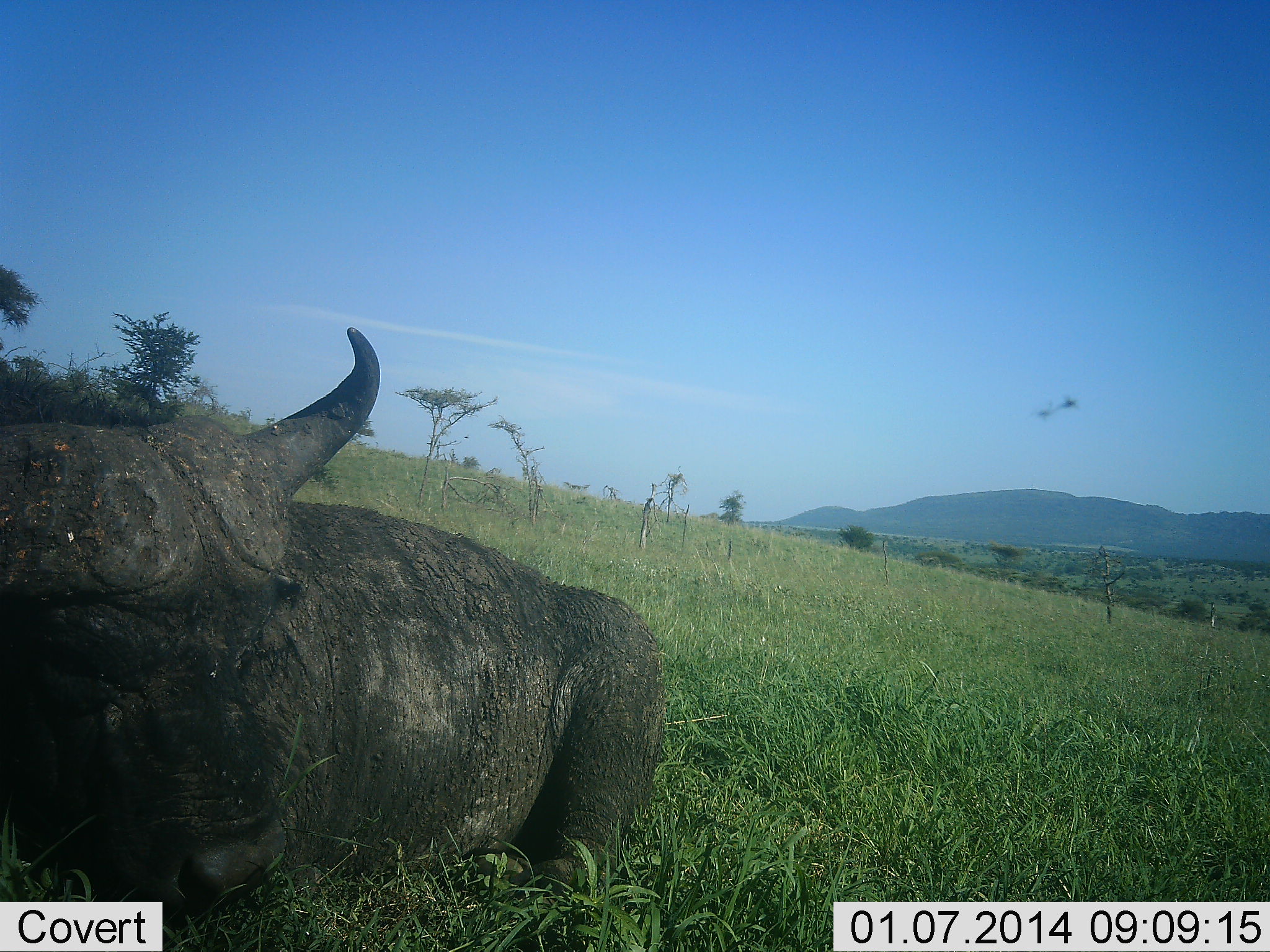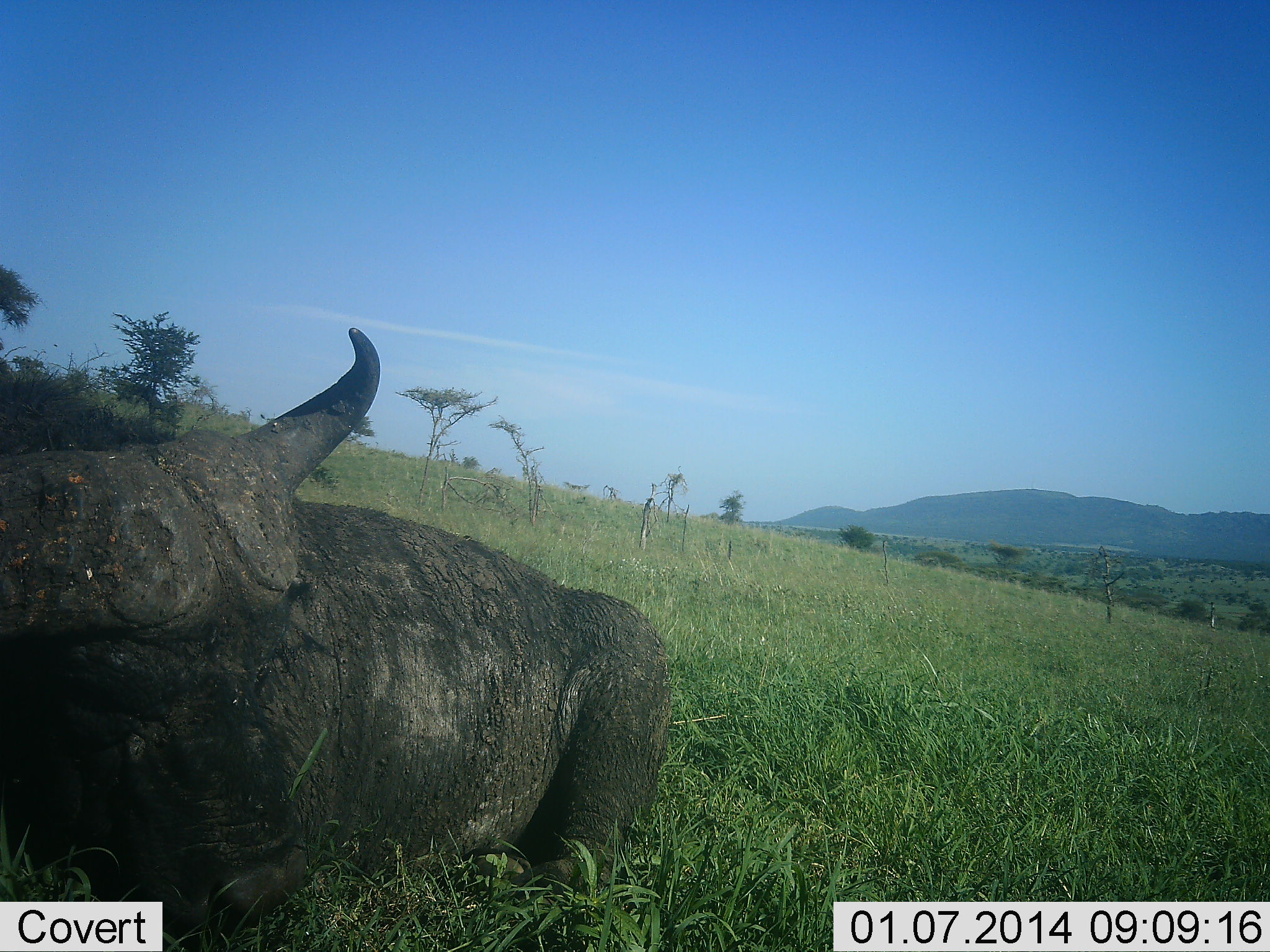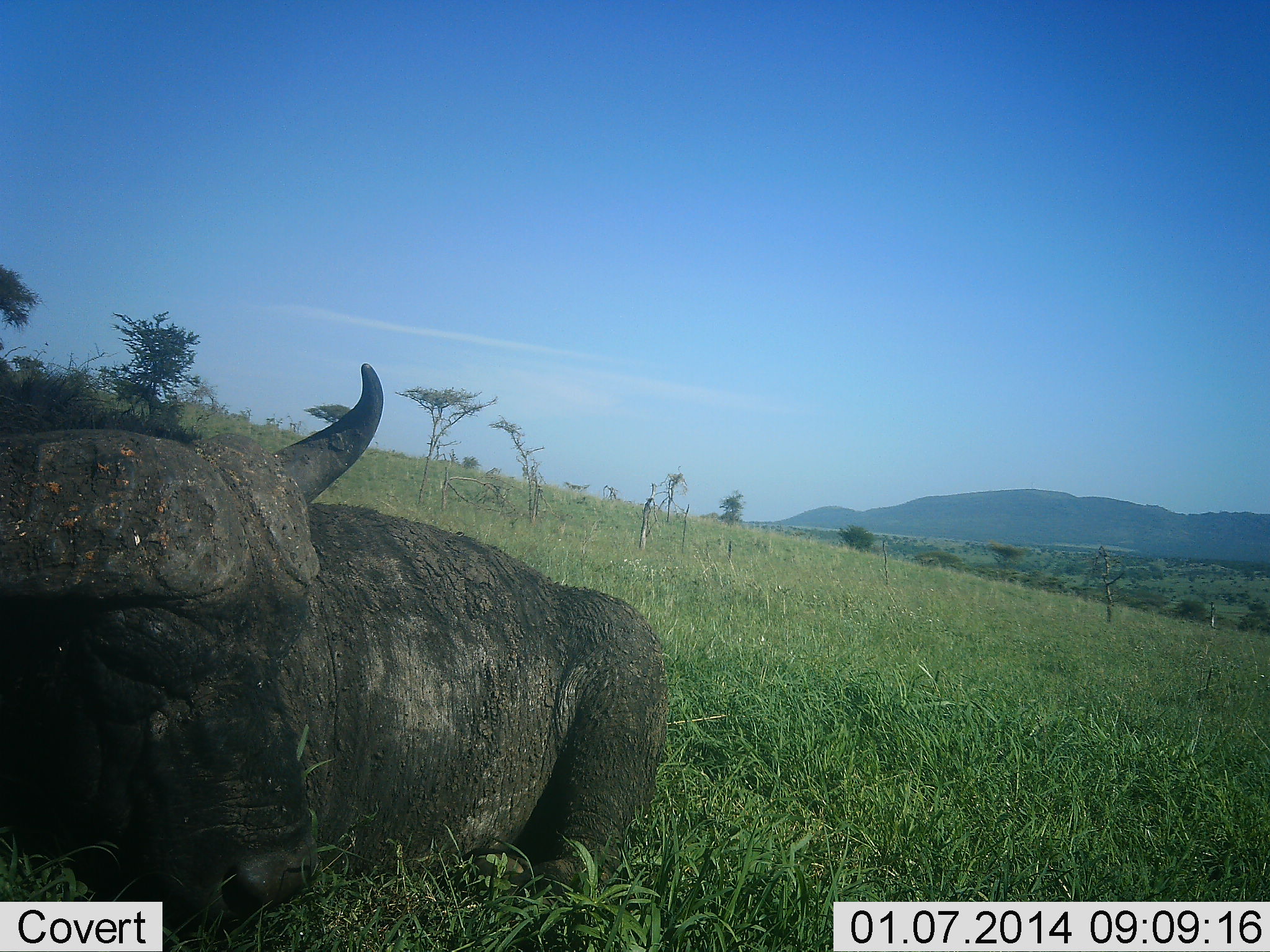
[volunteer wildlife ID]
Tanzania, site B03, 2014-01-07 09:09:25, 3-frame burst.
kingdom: Animalia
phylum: Chordata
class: Mammalia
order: Artiodactyla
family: Bovidae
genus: Syncerus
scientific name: Syncerus caffer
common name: cape buffalo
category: buffalo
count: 1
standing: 0%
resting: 100%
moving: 0%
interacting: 0%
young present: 0%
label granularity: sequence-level